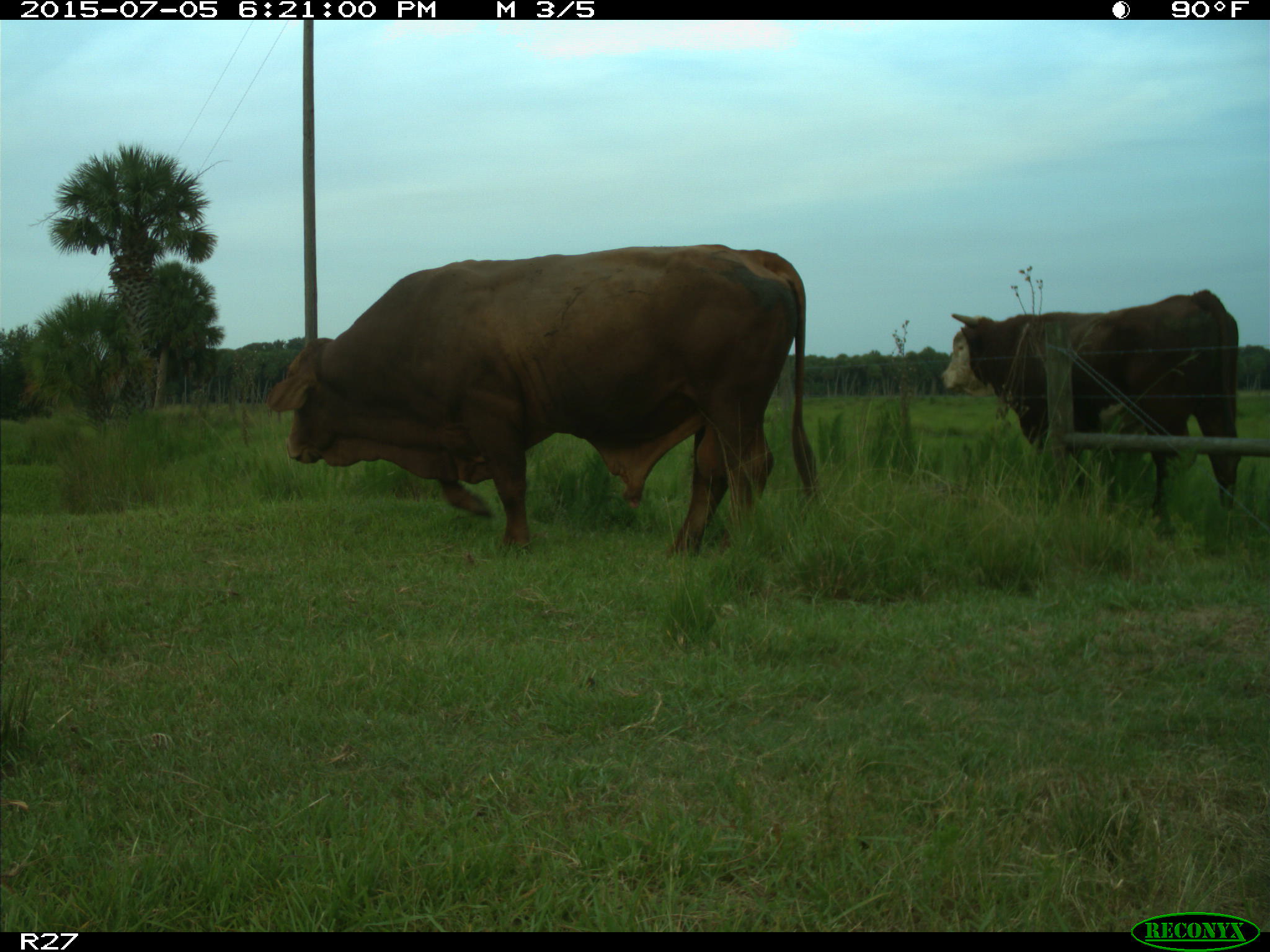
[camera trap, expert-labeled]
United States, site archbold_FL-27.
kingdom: Animalia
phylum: Chordata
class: Mammalia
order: Artiodactyla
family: Bovidae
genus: Bos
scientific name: Bos taurus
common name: domestic cow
Bos taurus (domestic cow).